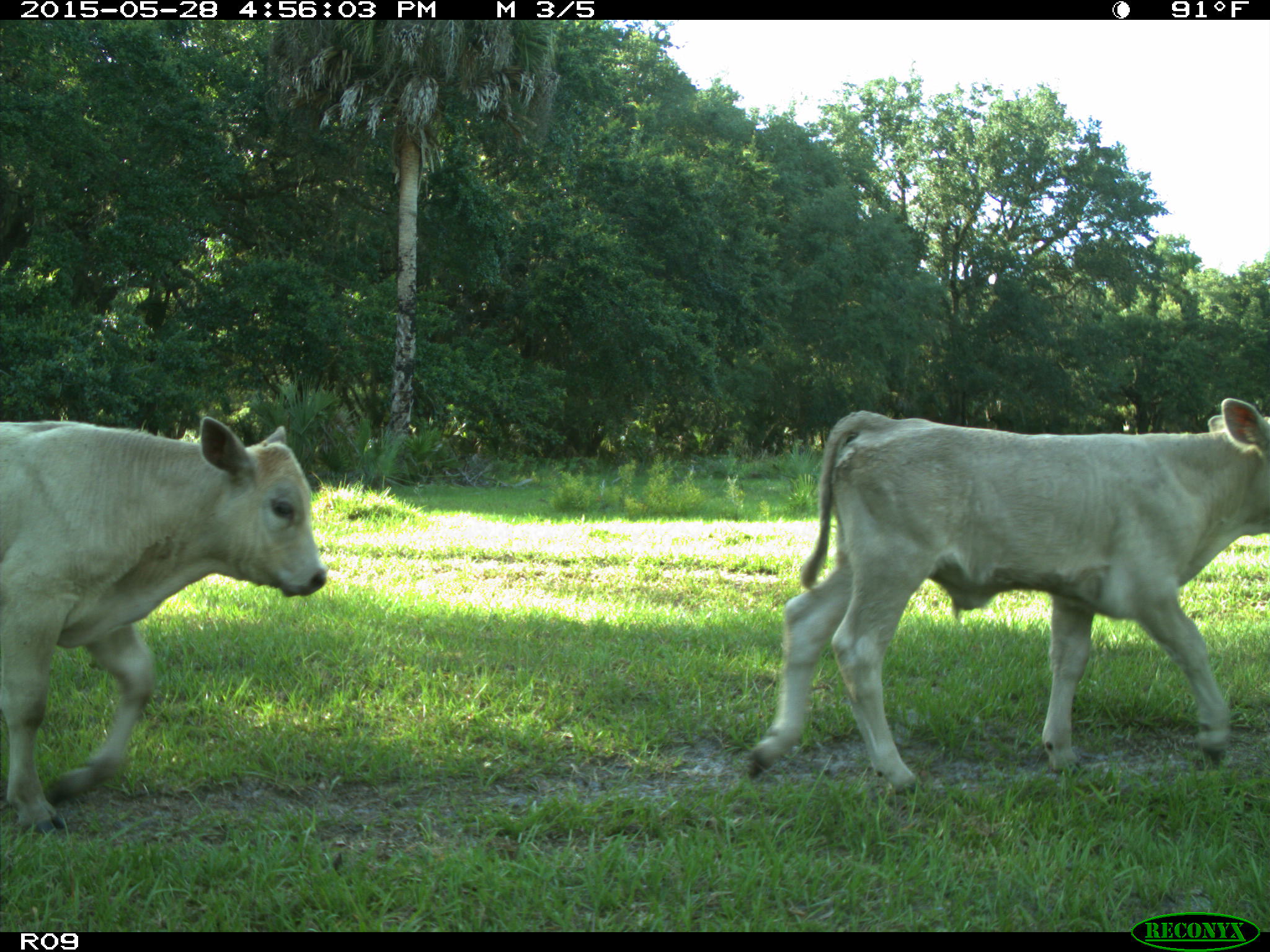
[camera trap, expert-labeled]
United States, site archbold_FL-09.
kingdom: Animalia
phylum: Chordata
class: Mammalia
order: Artiodactyla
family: Bovidae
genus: Bos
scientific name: Bos taurus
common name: domestic cow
Bos taurus (domestic cow).